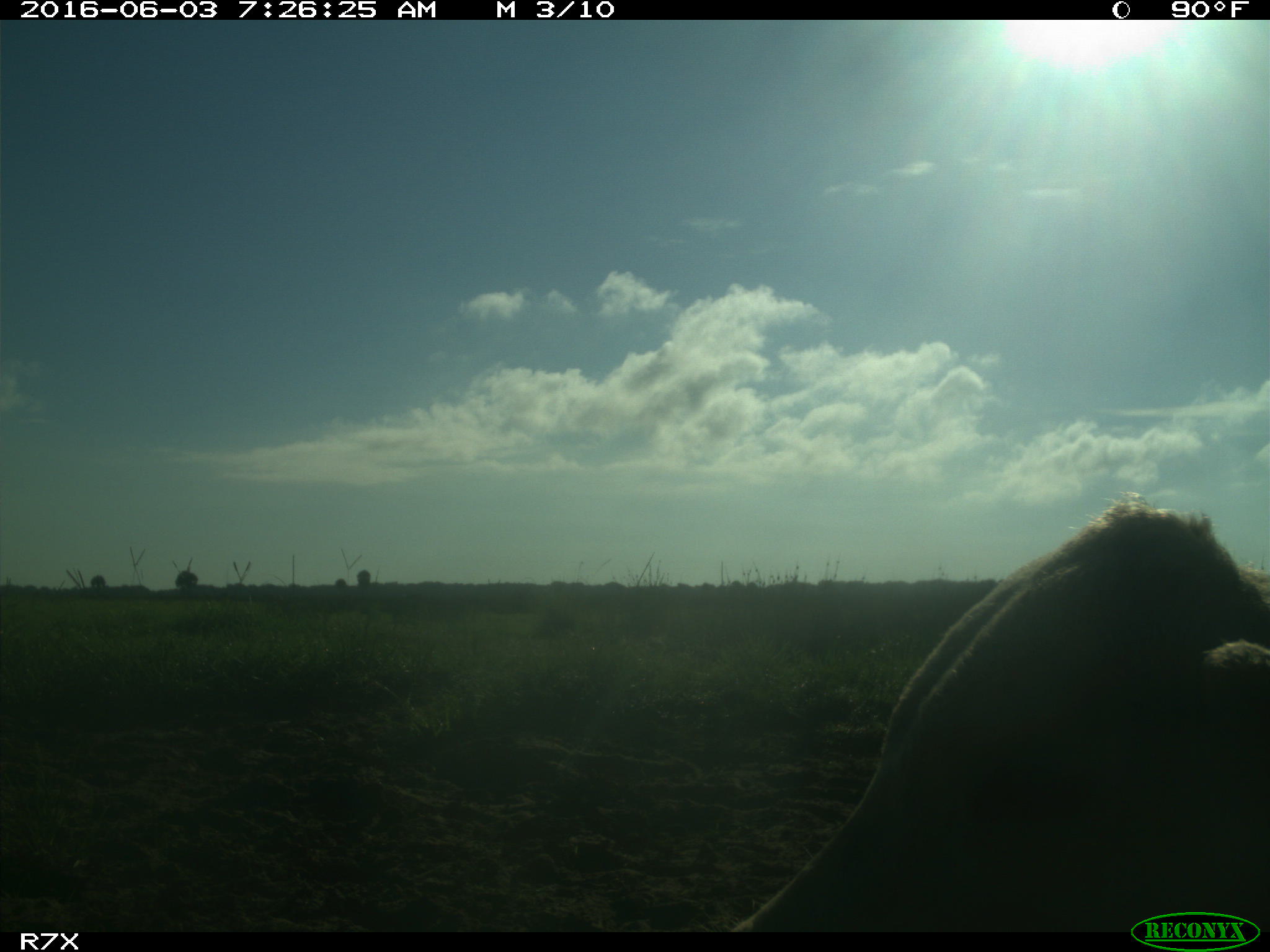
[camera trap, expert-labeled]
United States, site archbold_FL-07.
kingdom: Animalia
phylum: Chordata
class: Mammalia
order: Artiodactyla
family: Bovidae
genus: Bos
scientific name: Bos taurus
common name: domestic cow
Bos taurus (domestic cow).